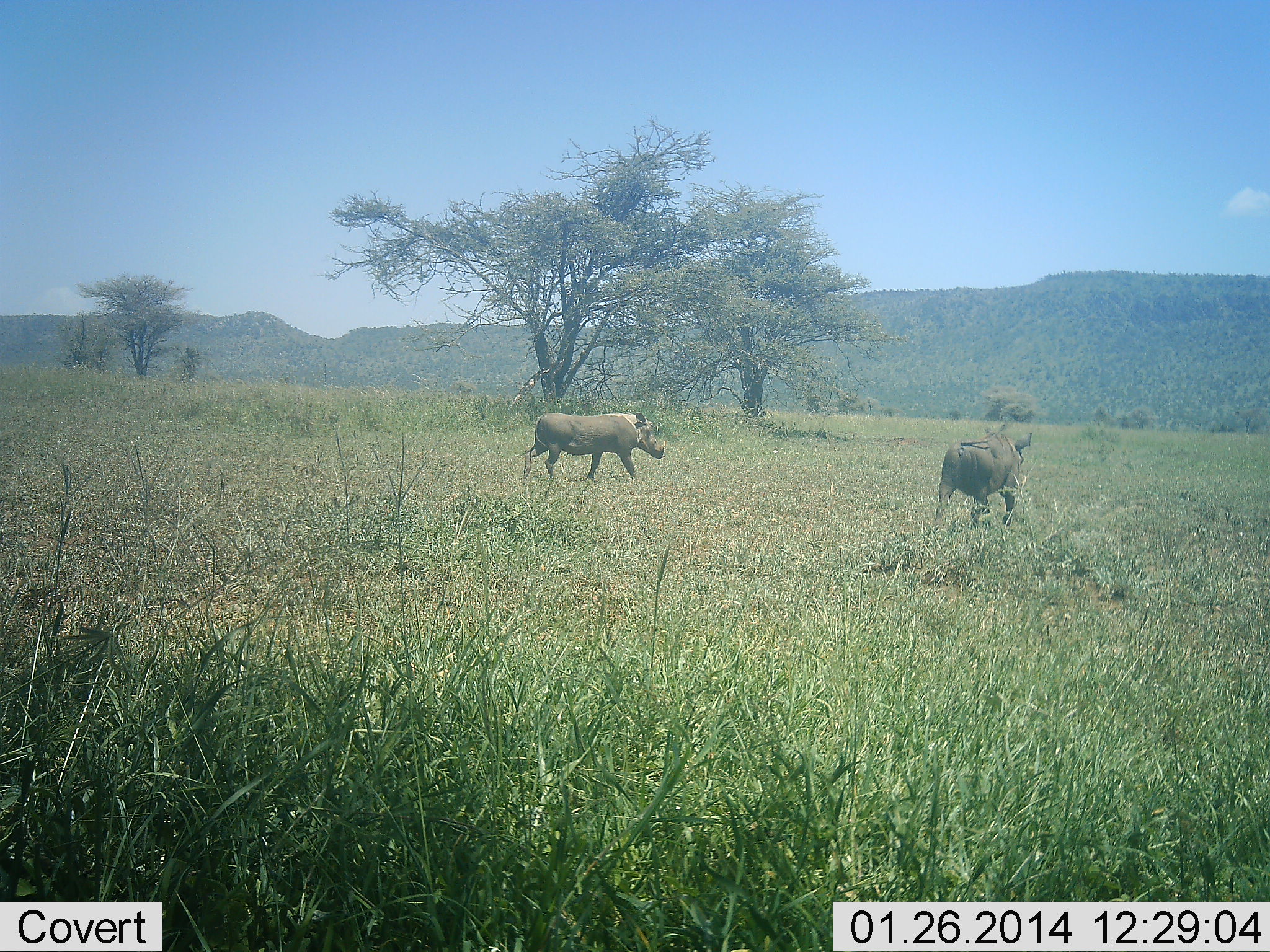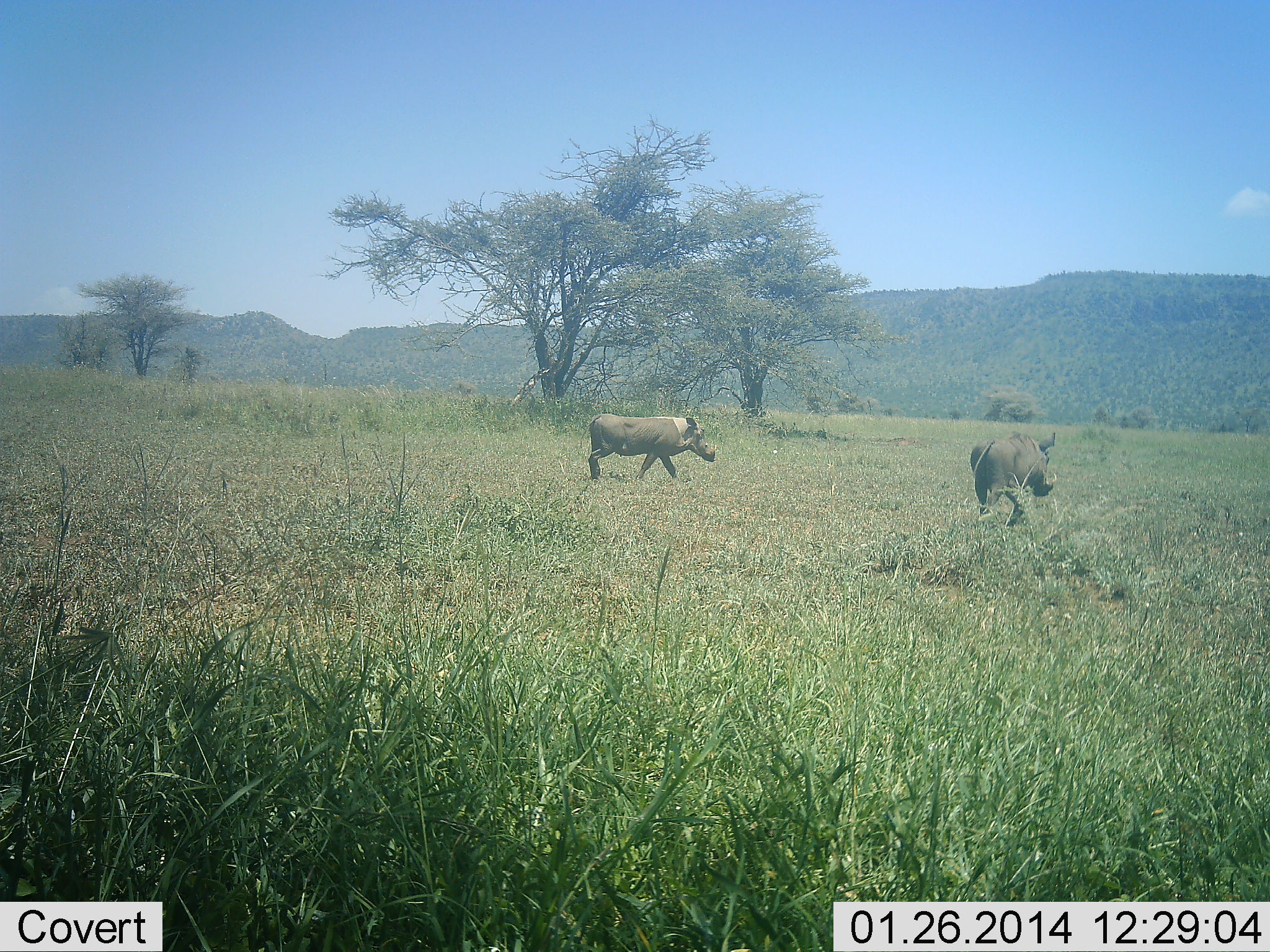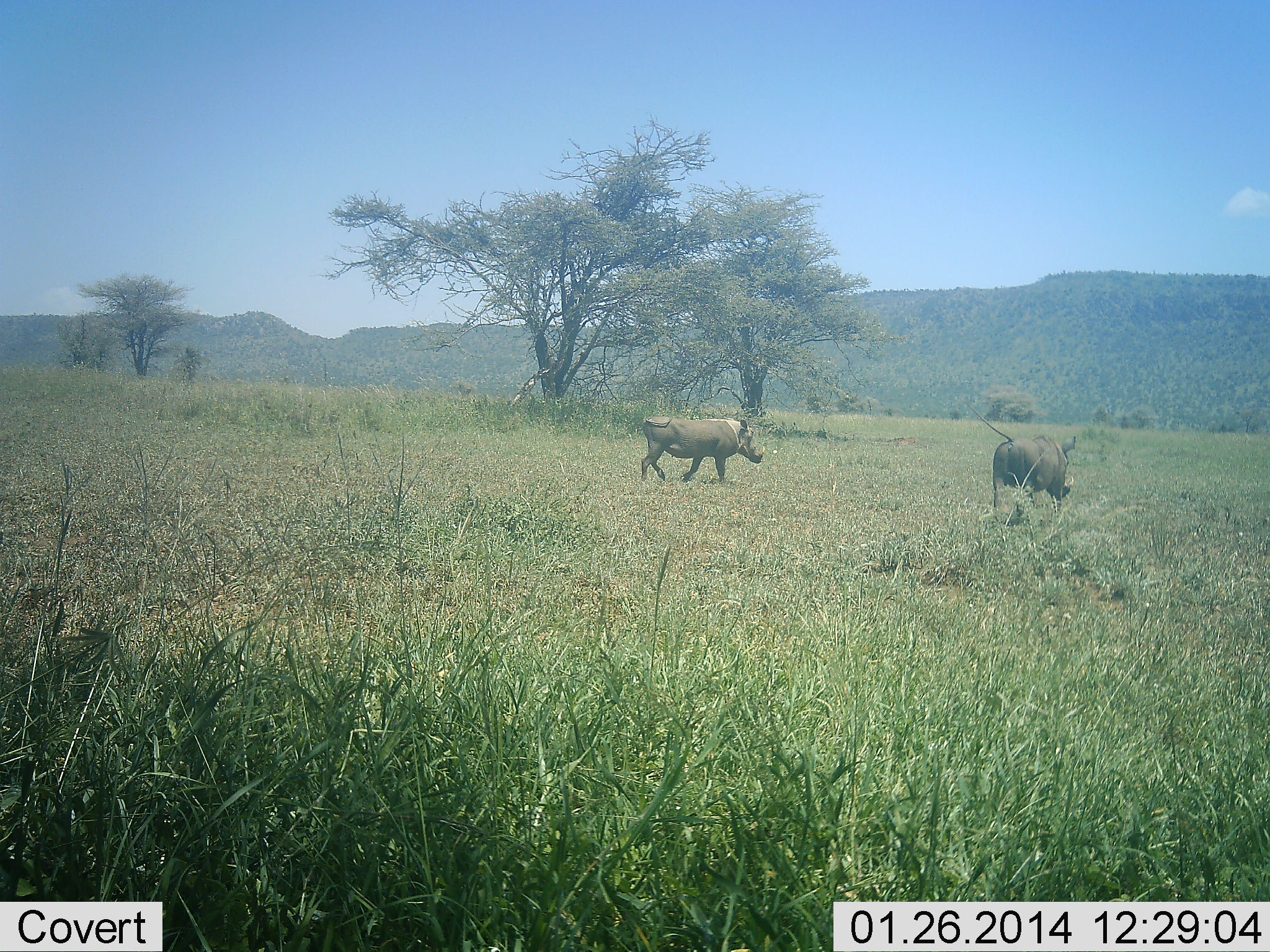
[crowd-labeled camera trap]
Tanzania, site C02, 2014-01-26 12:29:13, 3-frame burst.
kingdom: Animalia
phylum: Chordata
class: Mammalia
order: Artiodactyla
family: Suidae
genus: Phacochoerus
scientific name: Phacochoerus africanus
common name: warthog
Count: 2.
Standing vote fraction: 0%.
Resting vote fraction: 0%.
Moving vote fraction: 90%.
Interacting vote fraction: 0%.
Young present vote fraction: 0%.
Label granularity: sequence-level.